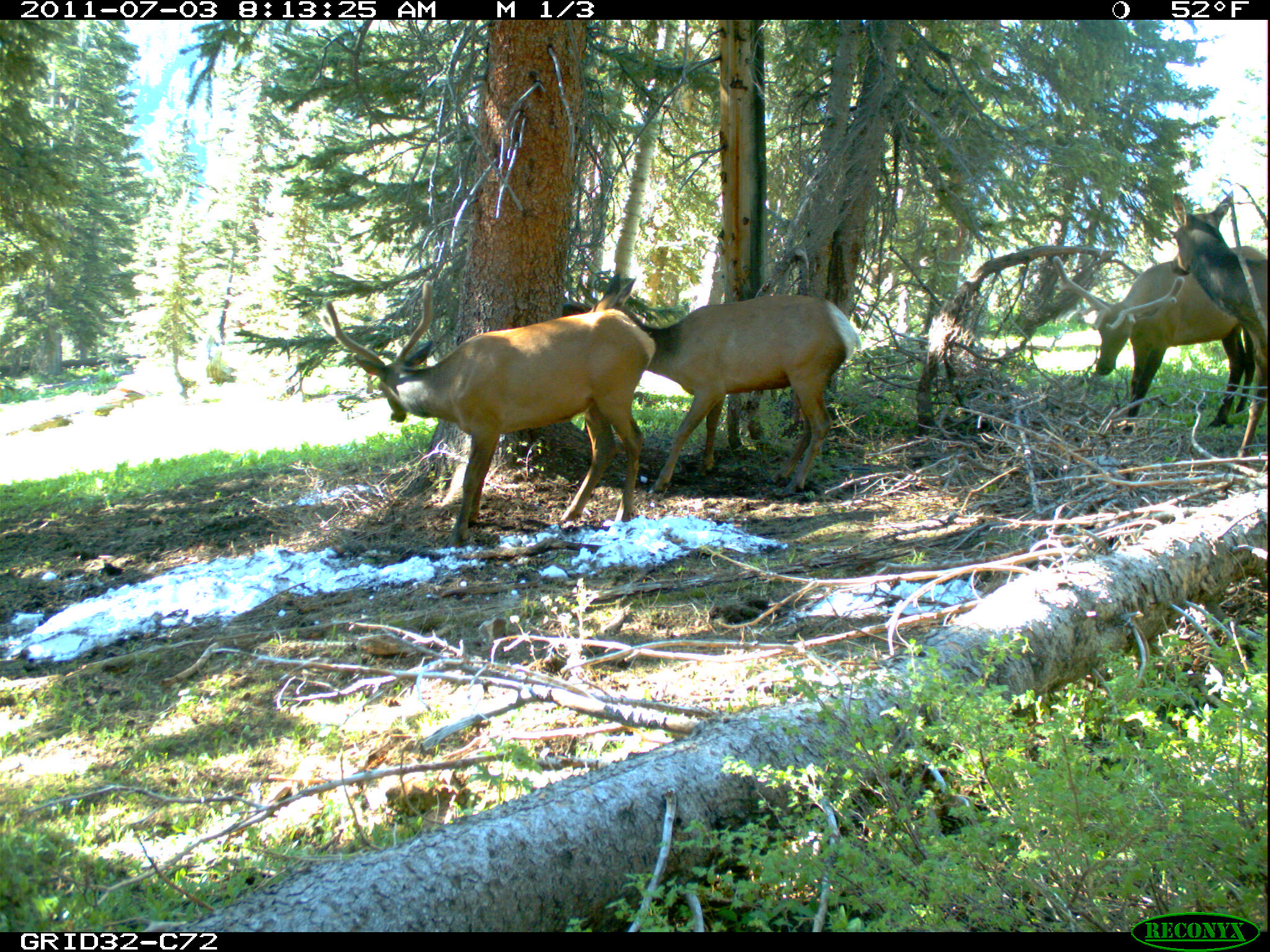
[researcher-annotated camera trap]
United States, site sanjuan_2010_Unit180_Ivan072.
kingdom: Animalia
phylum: Chordata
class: Mammalia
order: Artiodactyla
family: Cervidae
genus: Cervus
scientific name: Cervus elaphus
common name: red deer